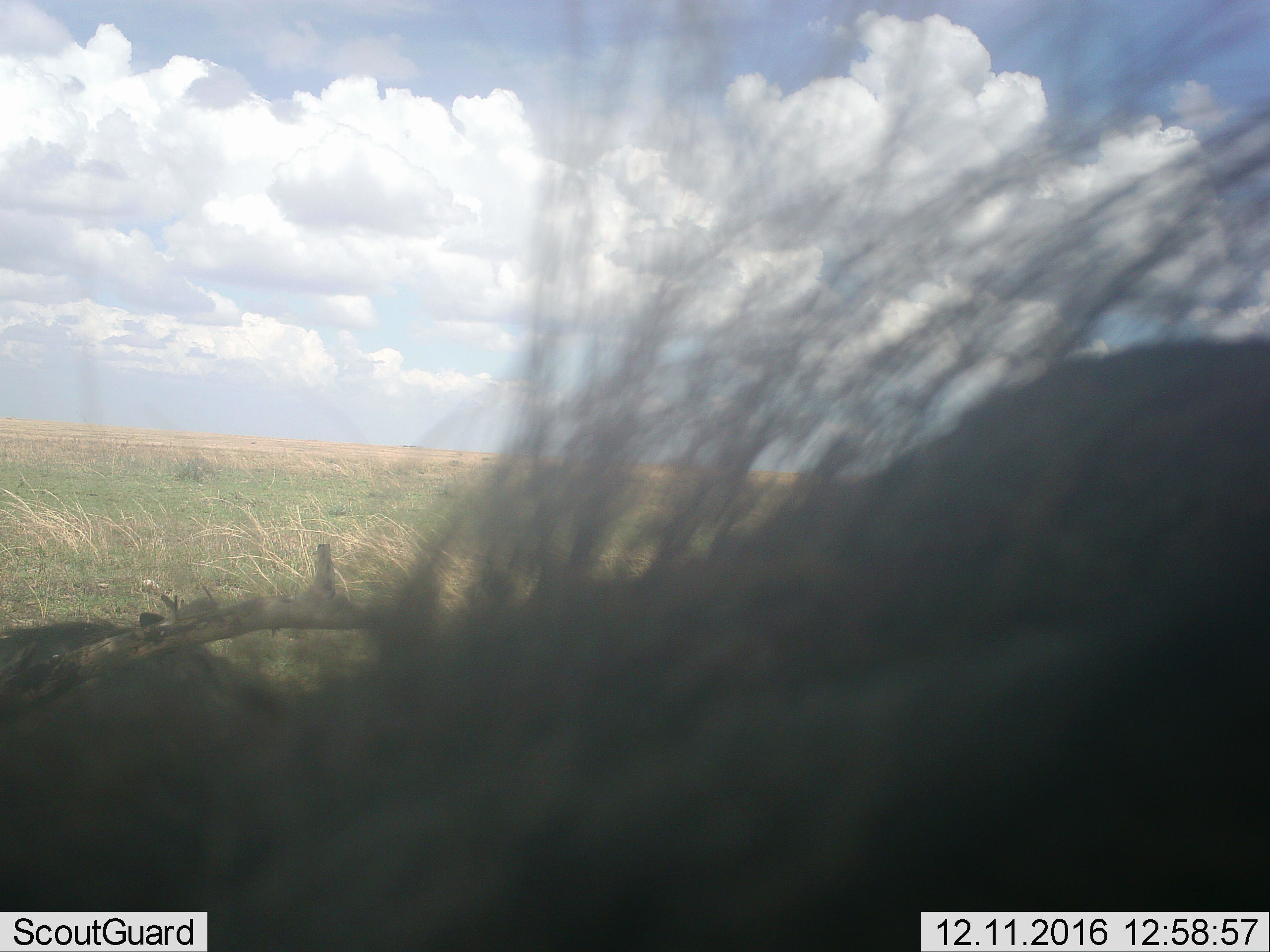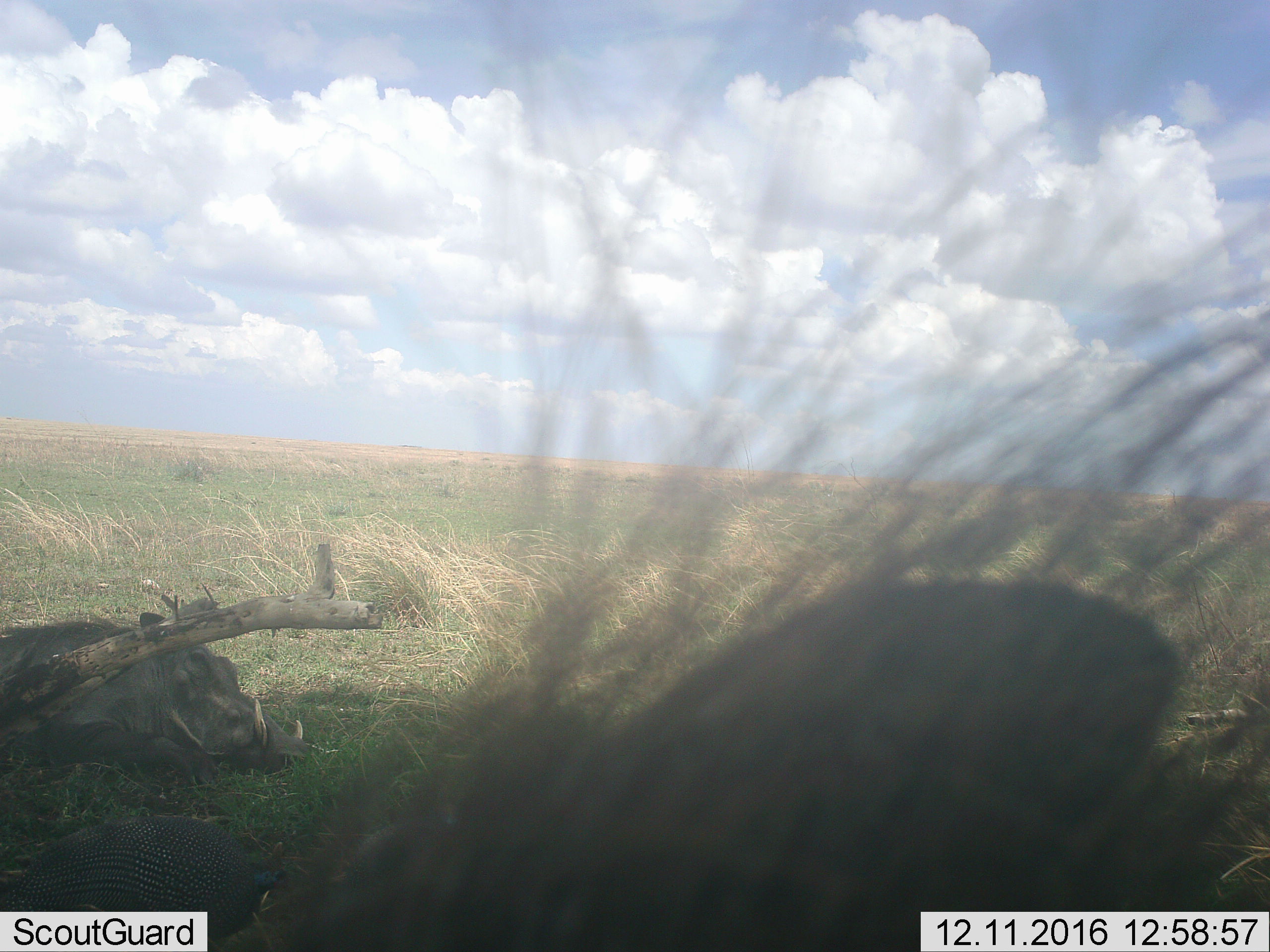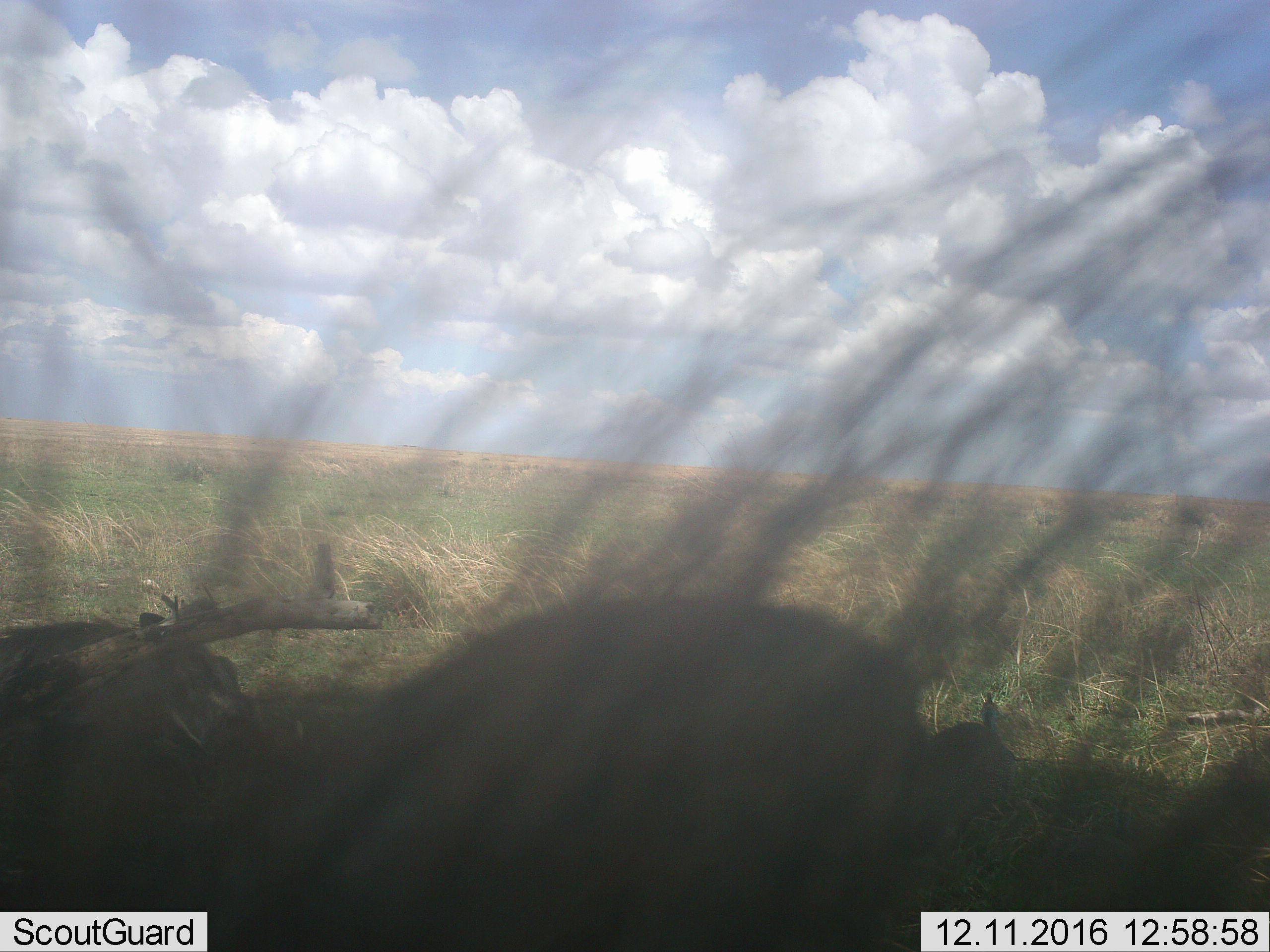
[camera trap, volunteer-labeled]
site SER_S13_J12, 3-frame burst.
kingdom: Animalia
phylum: Chordata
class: Mammalia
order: Artiodactyla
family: Suidae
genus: Phacochoerus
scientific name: Phacochoerus africanus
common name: warthog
Warthog (Phacochoerus africanus), count 2. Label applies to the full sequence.